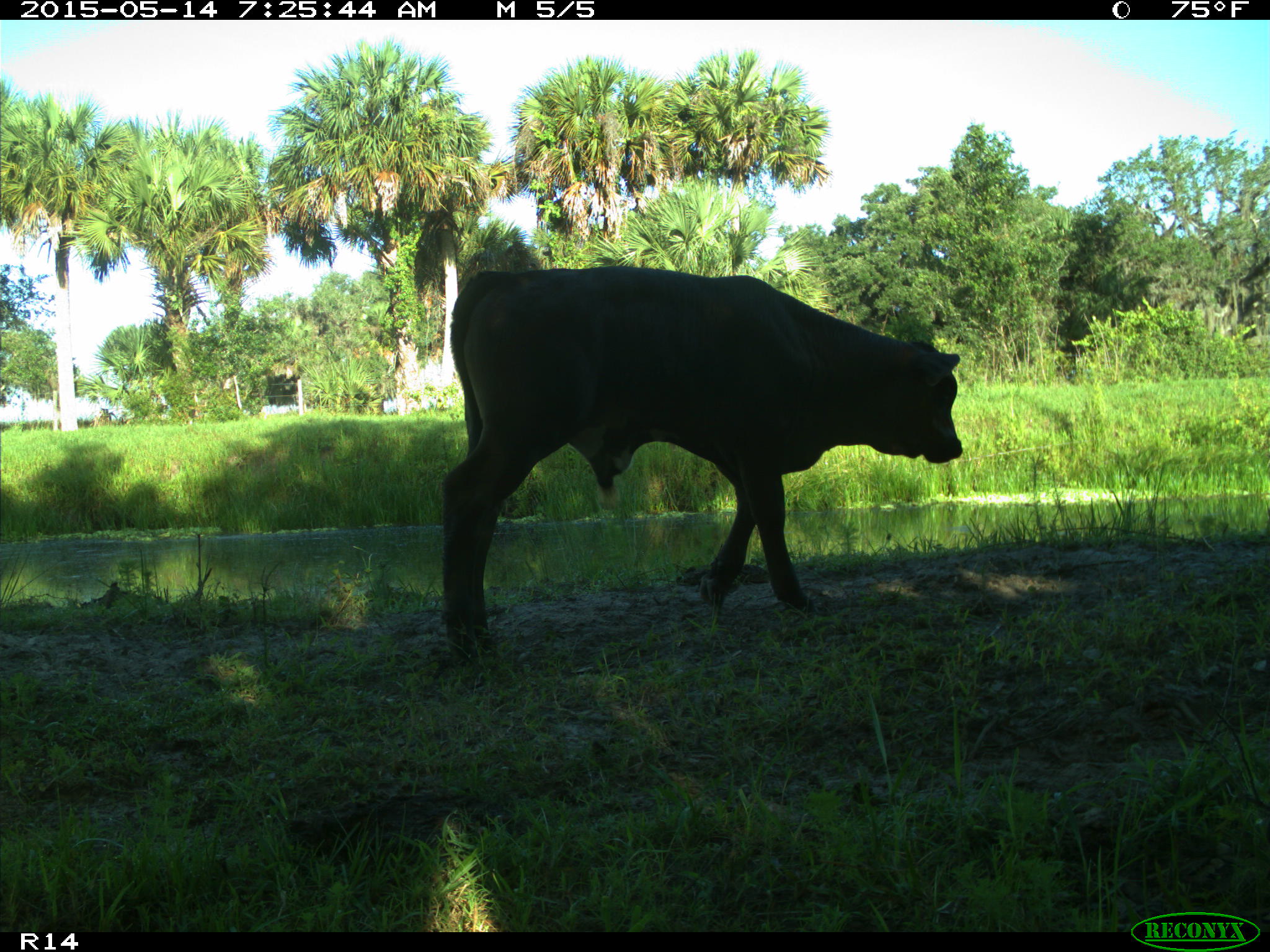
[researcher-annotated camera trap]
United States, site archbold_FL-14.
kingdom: Animalia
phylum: Chordata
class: Mammalia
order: Artiodactyla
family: Bovidae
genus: Bos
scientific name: Bos taurus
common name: domestic cow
Bos taurus (domestic cow).